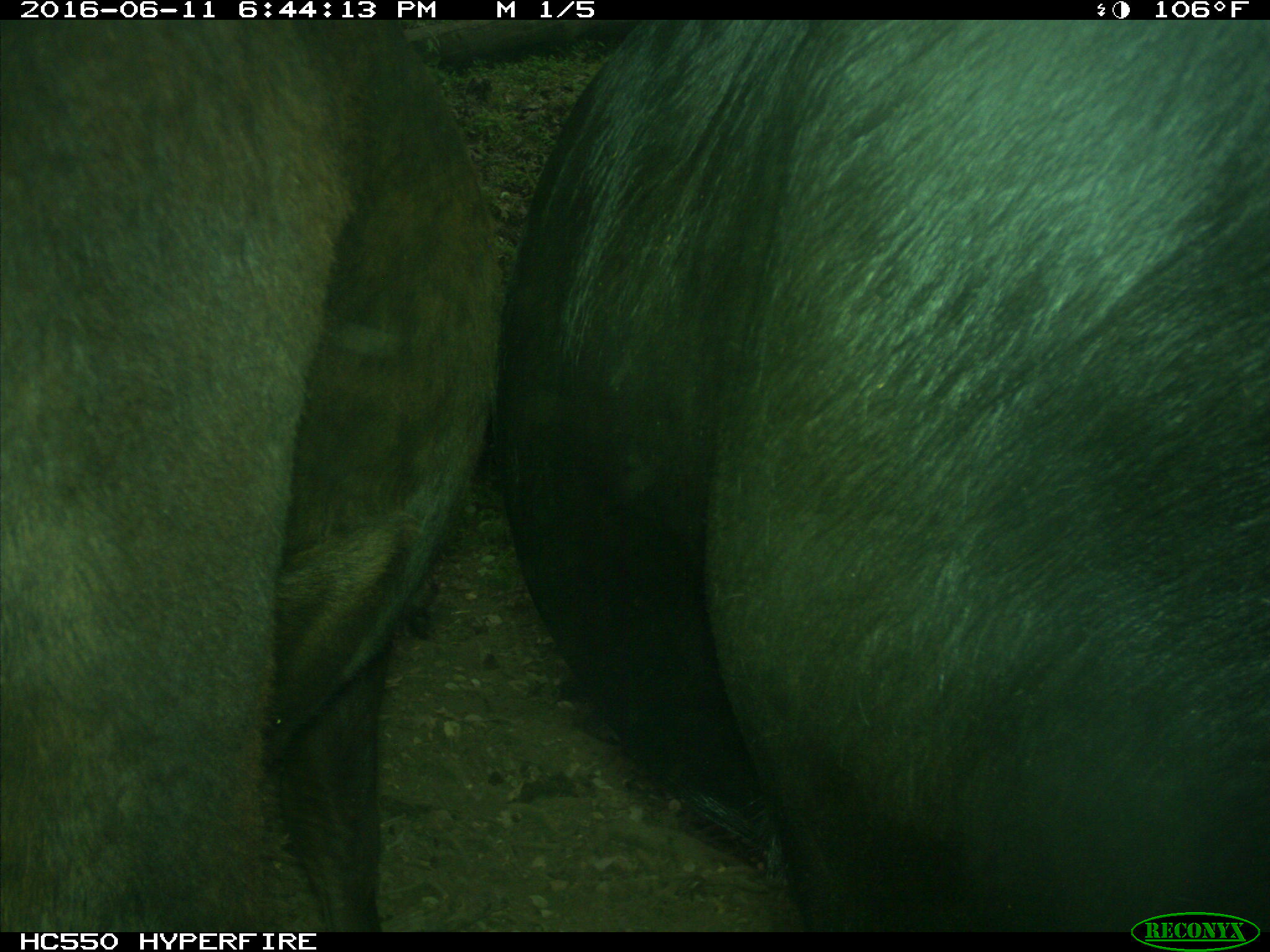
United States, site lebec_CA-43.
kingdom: Animalia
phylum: Chordata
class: Mammalia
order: Artiodactyla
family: Bovidae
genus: Bos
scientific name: Bos taurus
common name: domestic cow